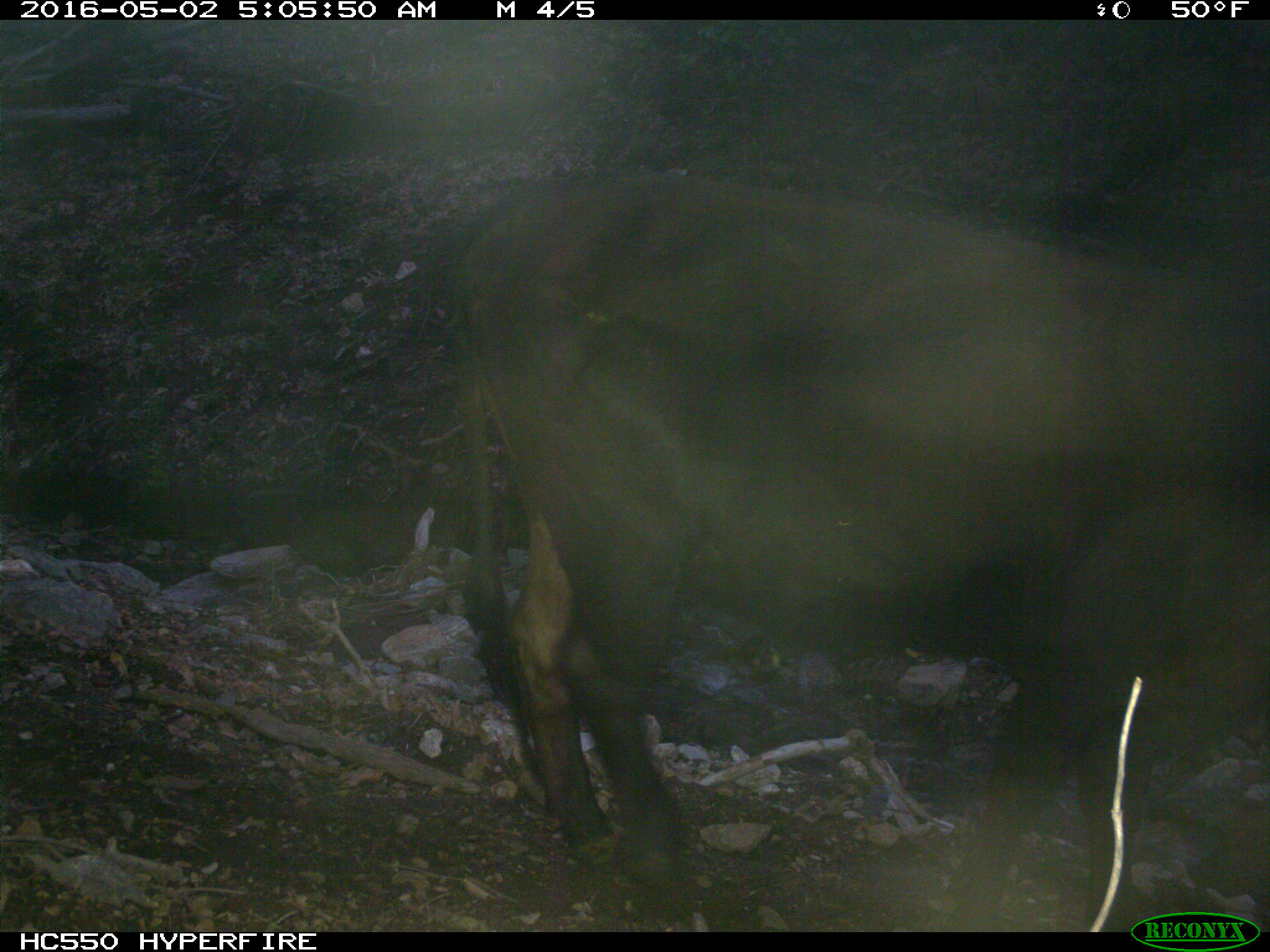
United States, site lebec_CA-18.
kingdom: Animalia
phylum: Chordata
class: Mammalia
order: Artiodactyla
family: Bovidae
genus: Bos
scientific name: Bos taurus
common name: domestic cow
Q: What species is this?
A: Bos taurus (domestic cow).